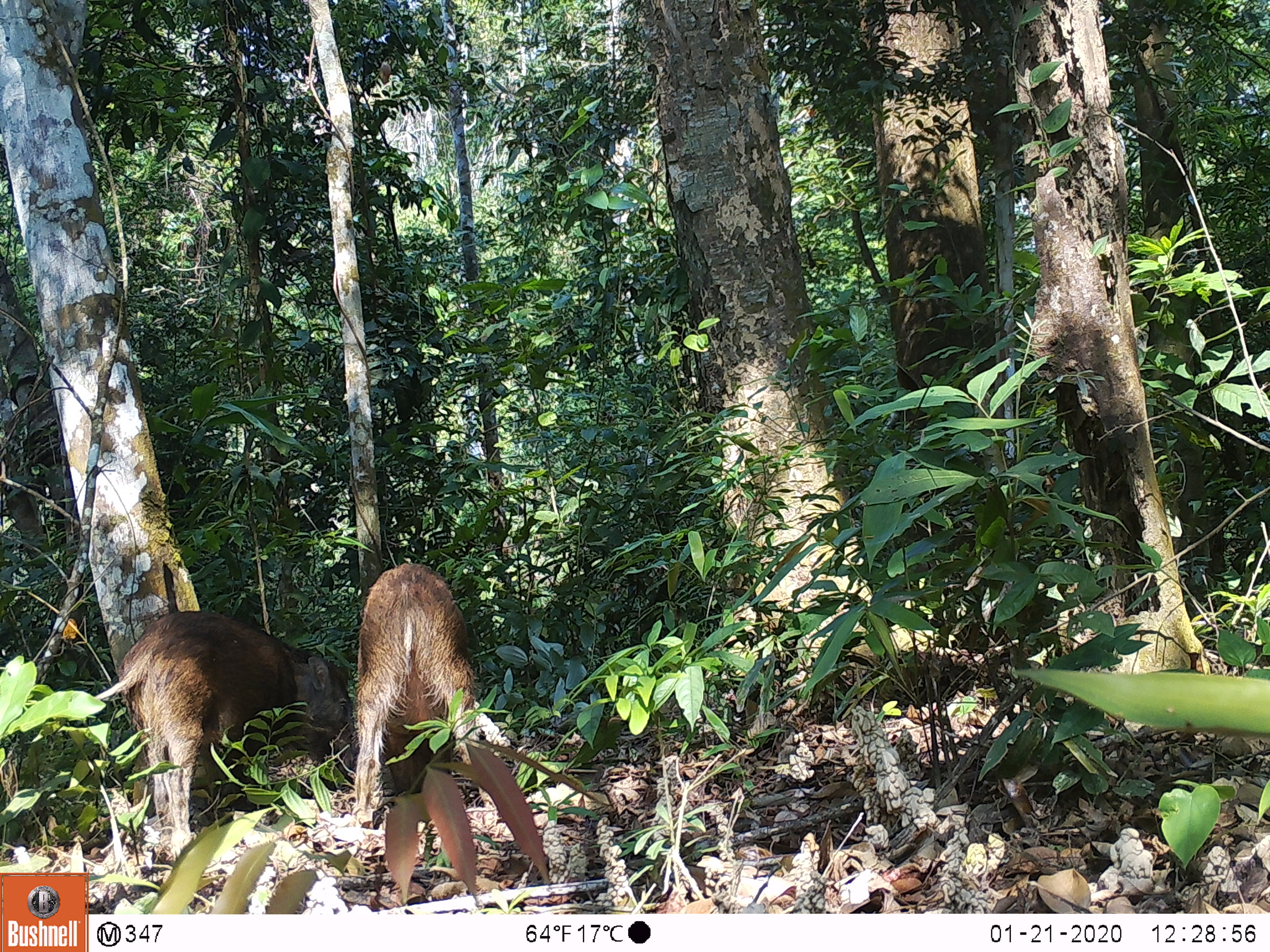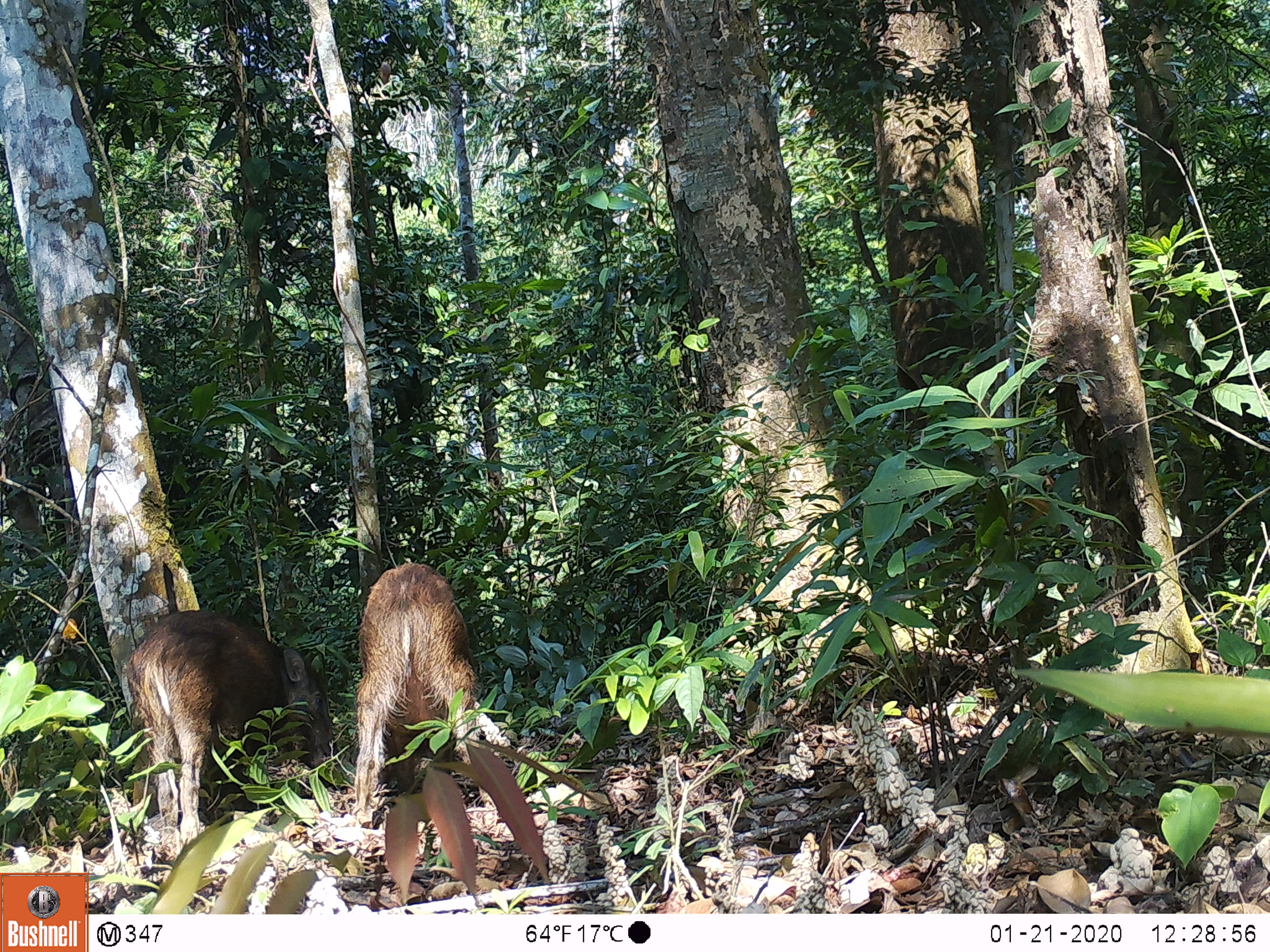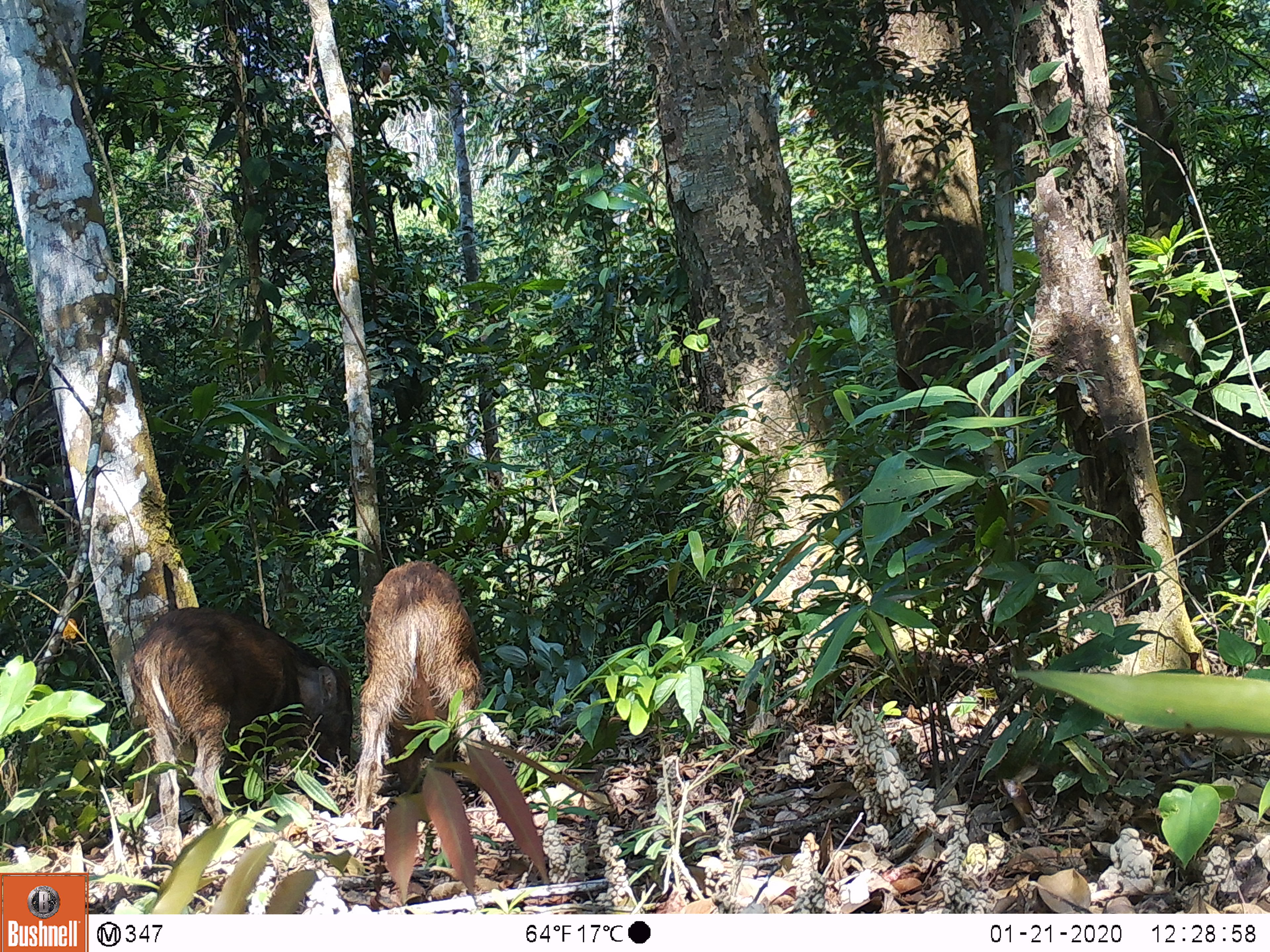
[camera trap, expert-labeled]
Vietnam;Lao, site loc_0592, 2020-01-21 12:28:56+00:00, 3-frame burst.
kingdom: Animalia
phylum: Chordata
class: Mammalia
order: Artiodactyla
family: Suidae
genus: Sus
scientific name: Sus scrofa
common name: eurasian wild pig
Eurasian wild pig (Sus scrofa). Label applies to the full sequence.